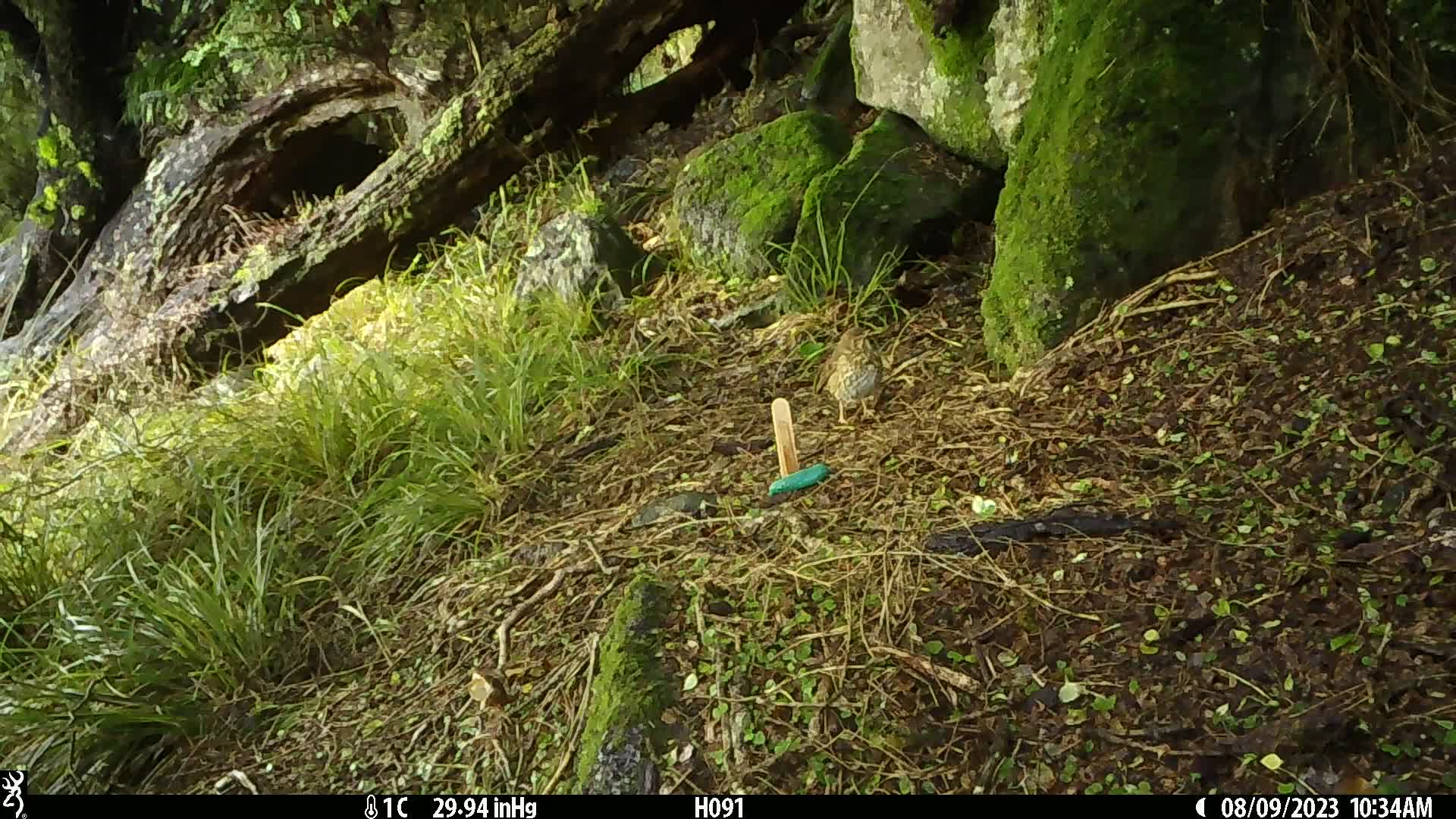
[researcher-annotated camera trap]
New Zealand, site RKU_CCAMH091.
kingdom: Animalia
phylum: Chordata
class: Aves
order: Passeriformes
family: Turdidae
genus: Turdus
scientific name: Turdus philomelos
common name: song thrush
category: thrush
Thrush (song thrush) (Turdus philomelos).